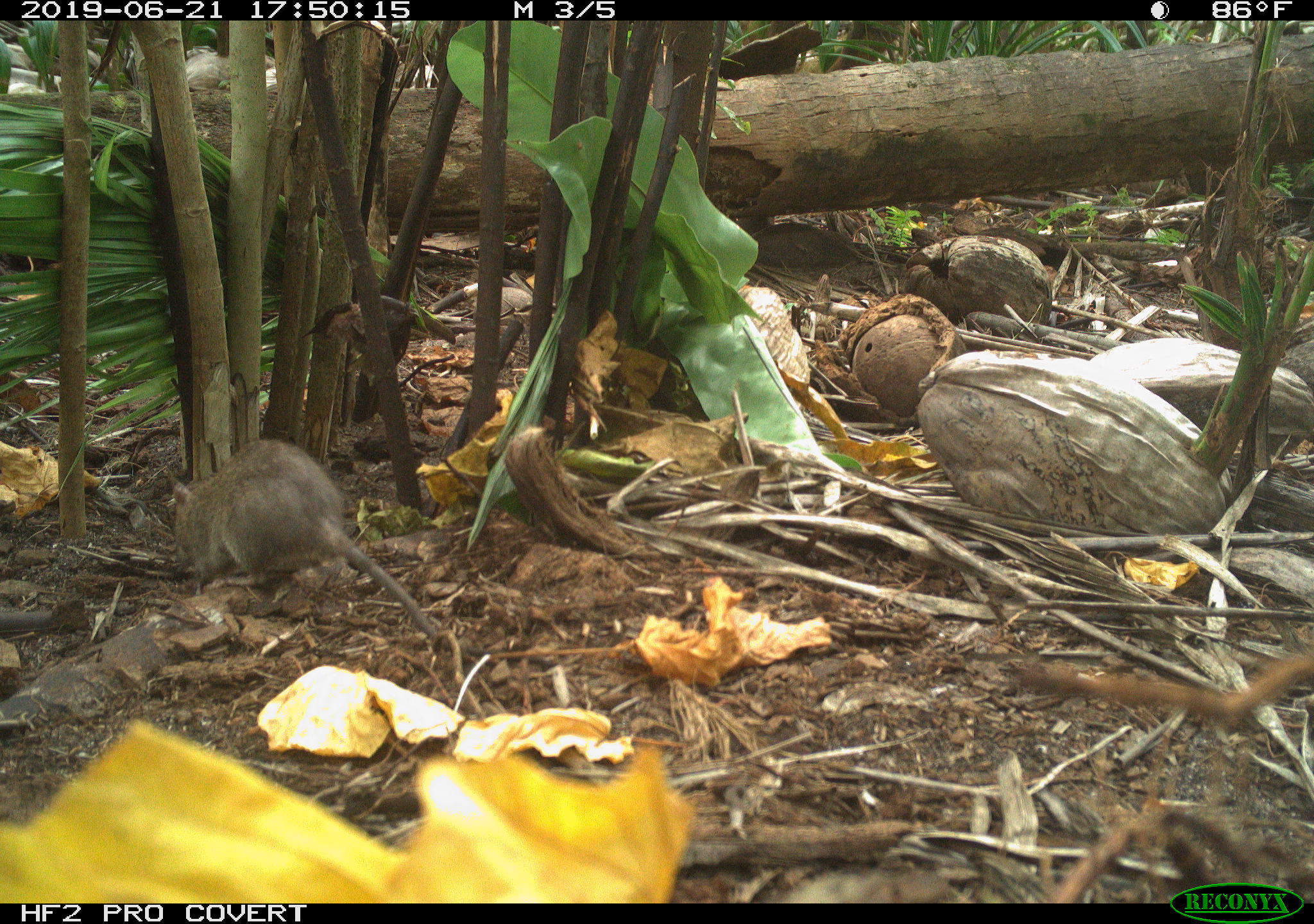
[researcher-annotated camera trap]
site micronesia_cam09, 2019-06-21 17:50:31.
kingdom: Animalia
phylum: Chordata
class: Mammalia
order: Rodentia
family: Muridae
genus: Rattus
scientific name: Rattus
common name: rat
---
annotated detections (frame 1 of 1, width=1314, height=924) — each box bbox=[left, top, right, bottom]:
rat: bbox=[163, 434, 441, 647]